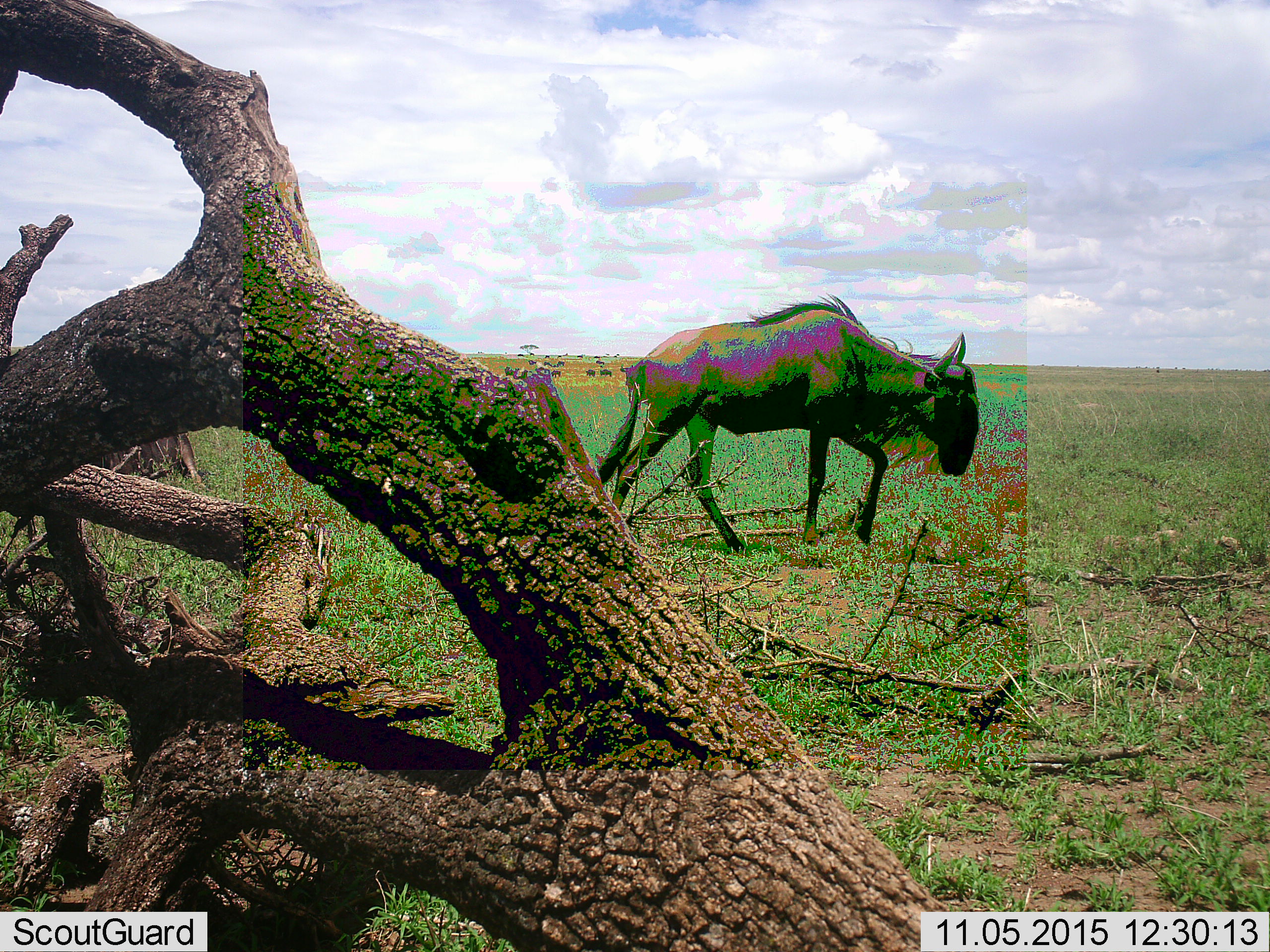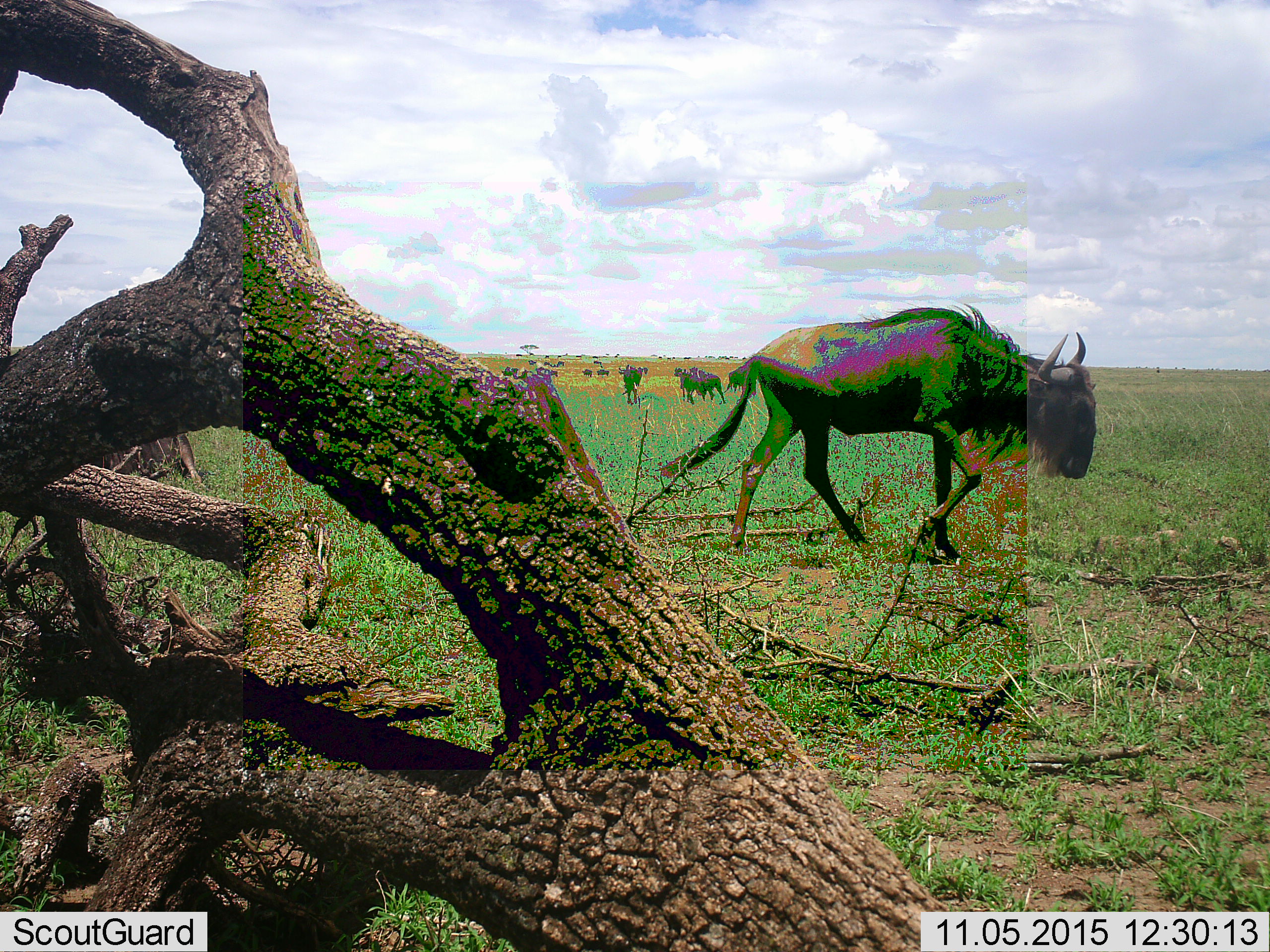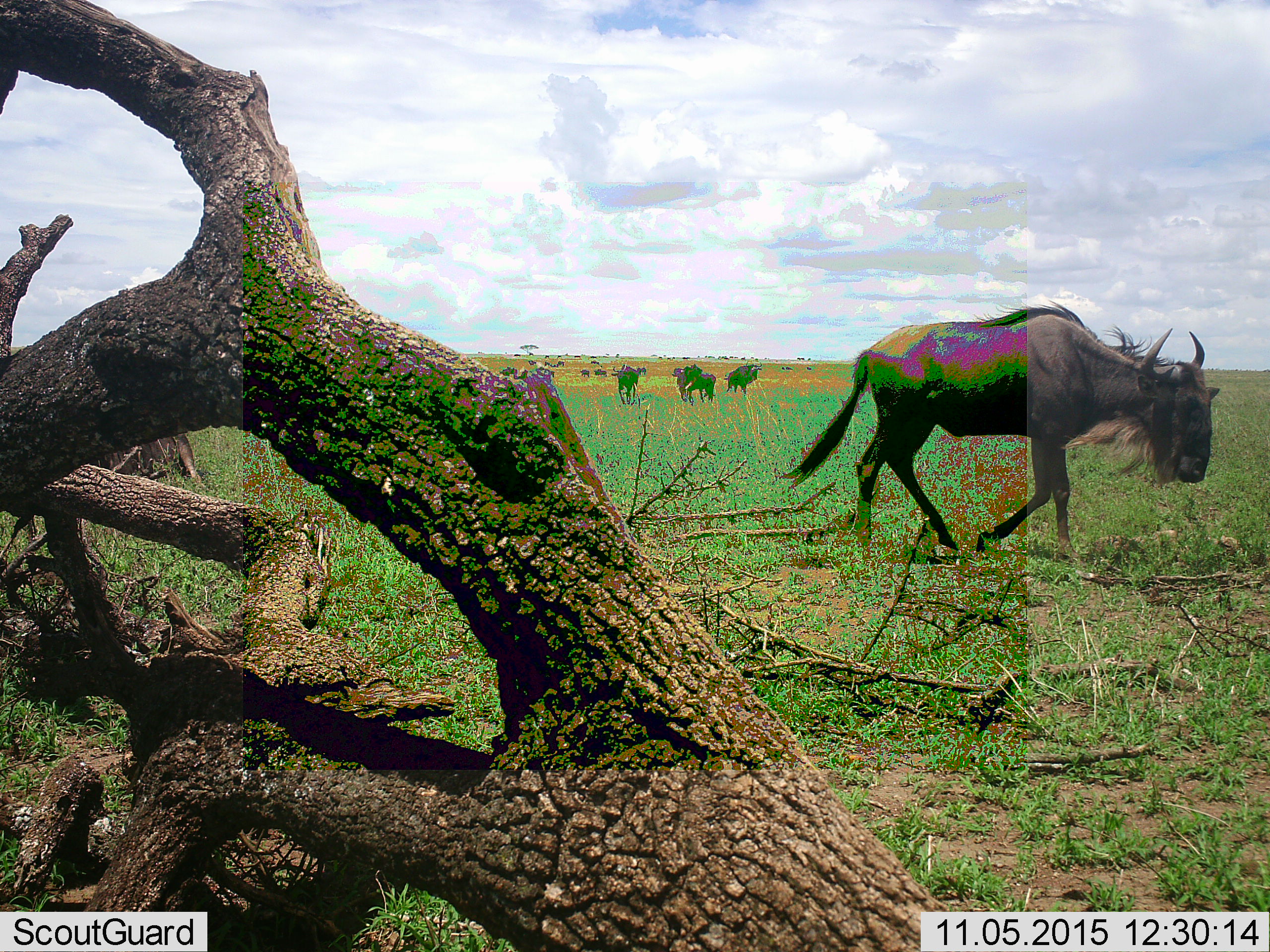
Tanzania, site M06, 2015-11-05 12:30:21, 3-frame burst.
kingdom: Animalia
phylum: Chordata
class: Mammalia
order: Artiodactyla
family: Bovidae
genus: Connochaetes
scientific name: Connochaetes taurinus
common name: blue wildebeest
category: wildebeest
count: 11-50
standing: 14%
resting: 14%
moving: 86%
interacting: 0%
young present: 0%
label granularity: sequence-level